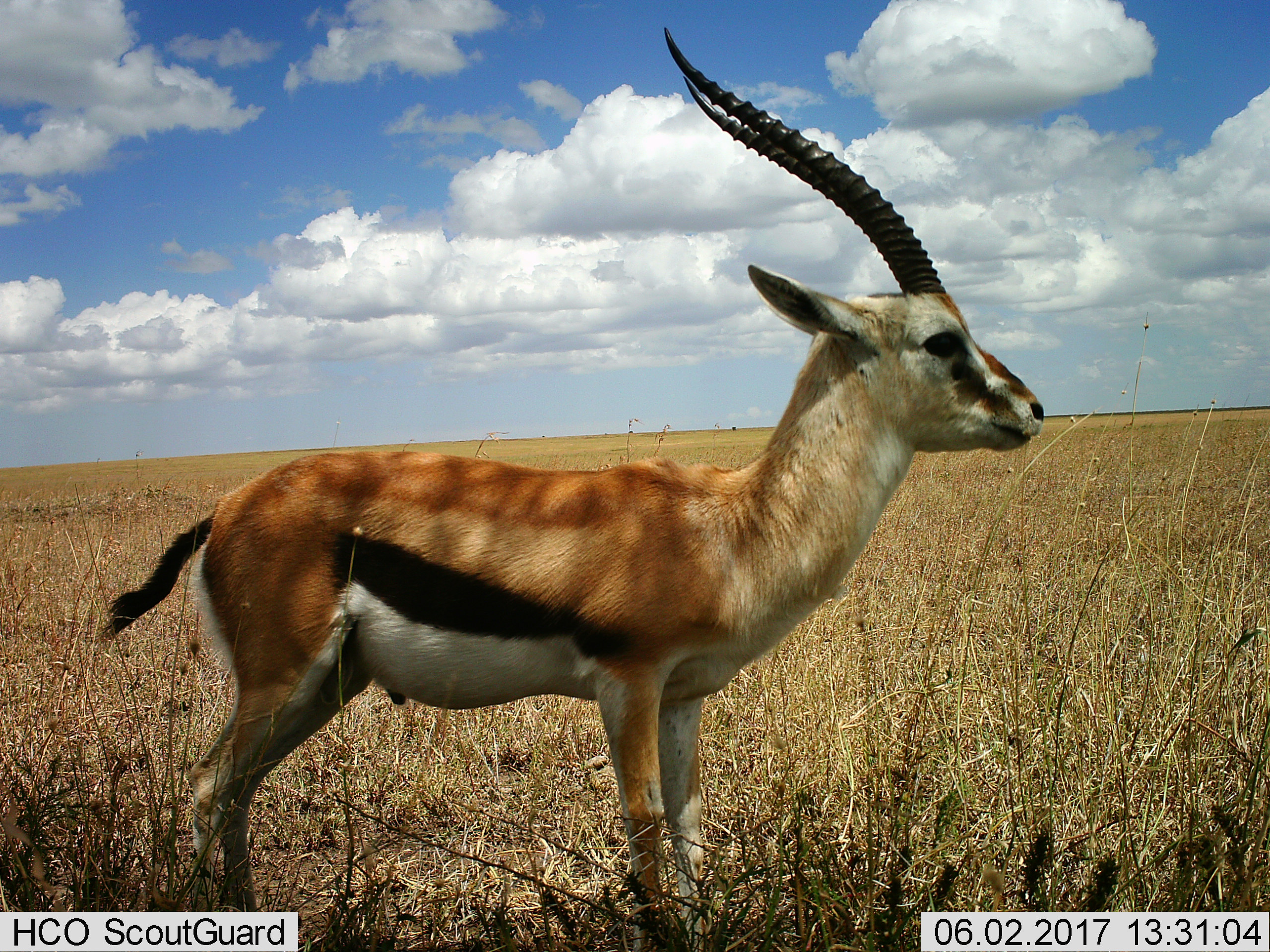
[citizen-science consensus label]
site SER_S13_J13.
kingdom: Animalia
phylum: Chordata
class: Mammalia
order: Artiodactyla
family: Bovidae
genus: Eudorcas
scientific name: Eudorcas thomsonii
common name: thomson's gazelle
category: gazellethomsons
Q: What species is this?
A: Gazellethomsons (thomson's gazelle) (Eudorcas thomsonii).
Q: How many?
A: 1.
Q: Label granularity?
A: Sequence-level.